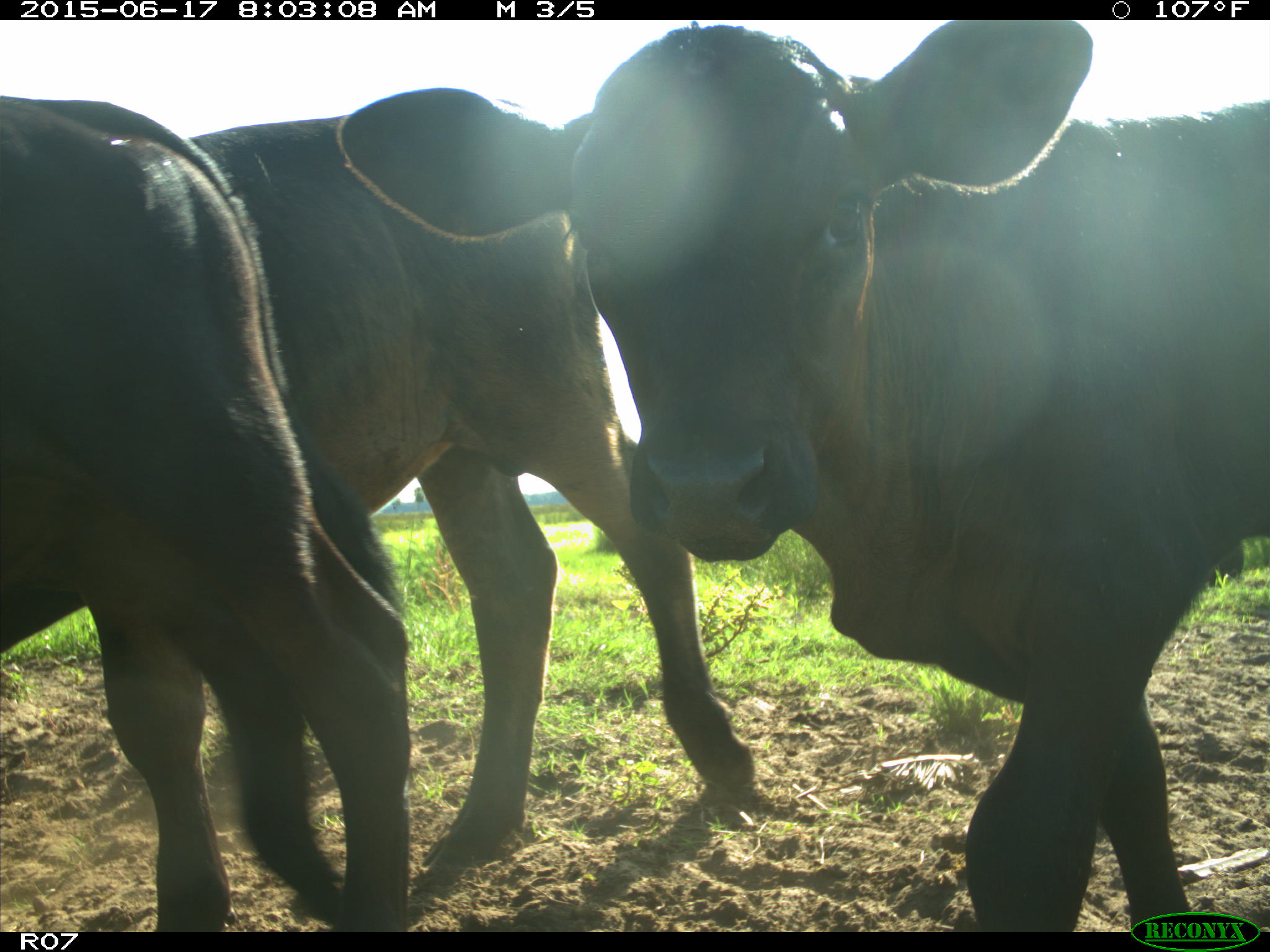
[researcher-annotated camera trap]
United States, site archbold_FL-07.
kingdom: Animalia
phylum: Chordata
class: Mammalia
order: Artiodactyla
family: Bovidae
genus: Bos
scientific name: Bos taurus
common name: domestic cow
Bos taurus (domestic cow).